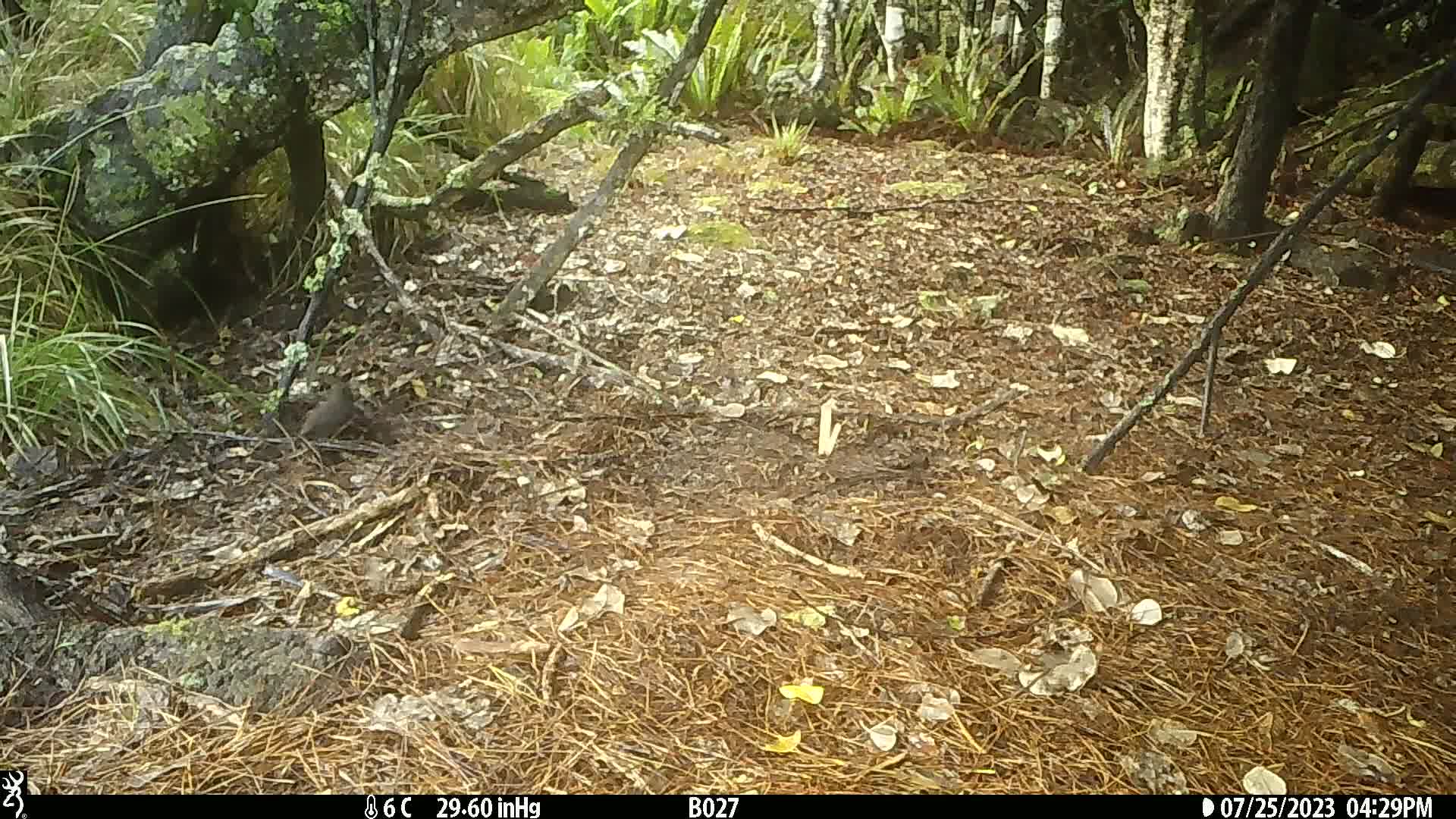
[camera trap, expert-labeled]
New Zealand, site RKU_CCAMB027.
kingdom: Animalia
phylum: Chordata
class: Aves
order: Passeriformes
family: Turdidae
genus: Turdus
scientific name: Turdus merula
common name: eurasian blackbird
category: blackbird